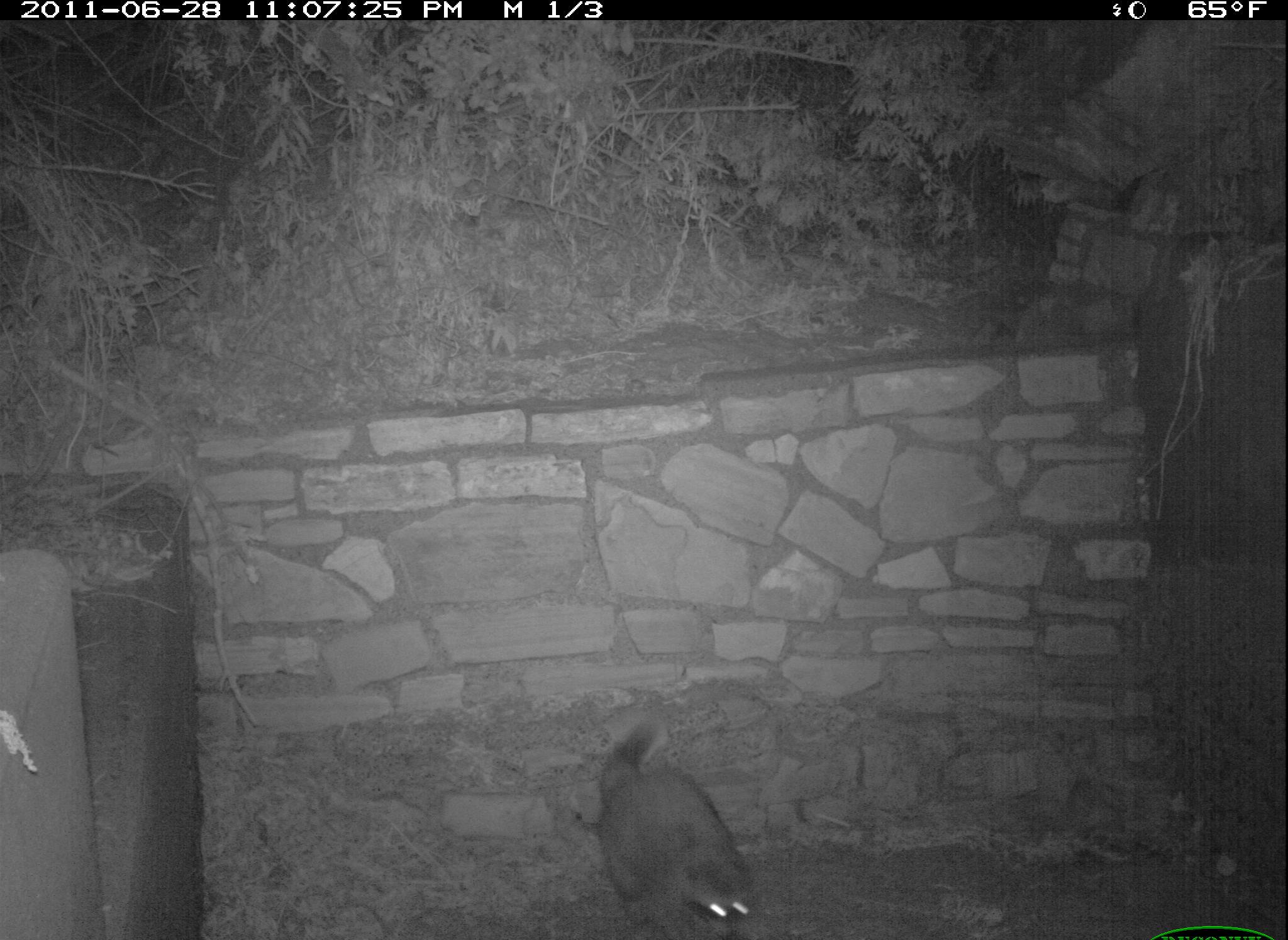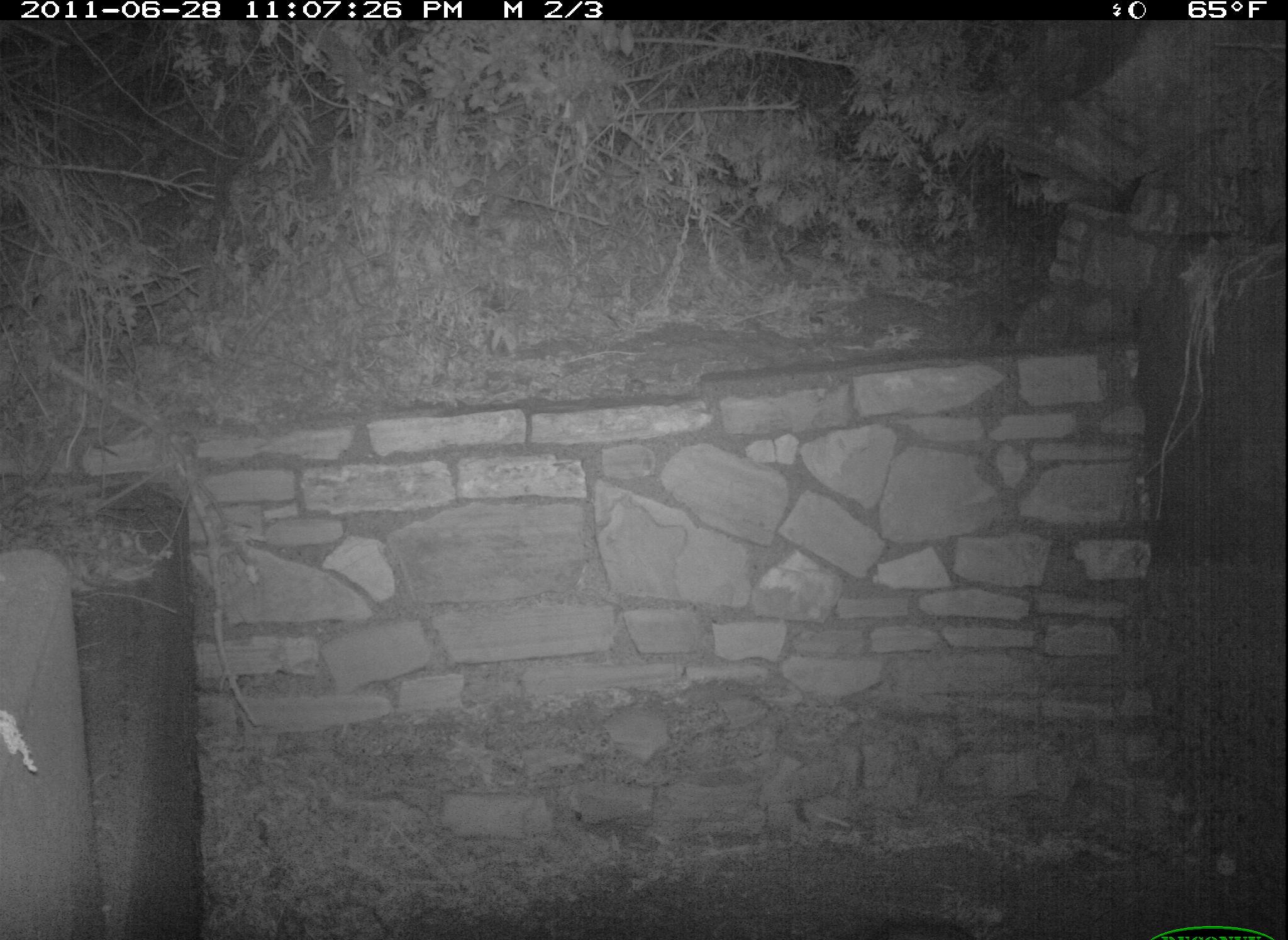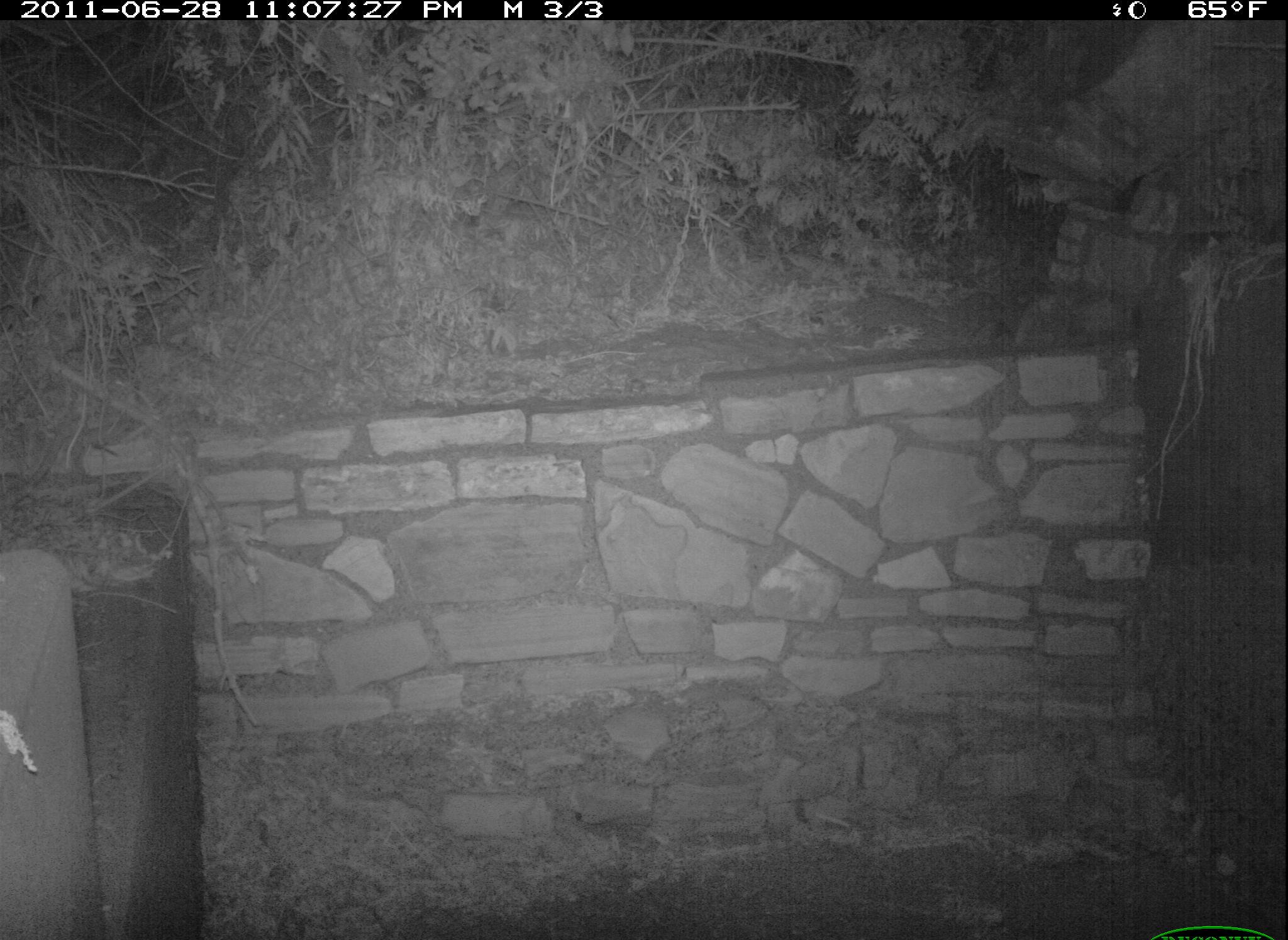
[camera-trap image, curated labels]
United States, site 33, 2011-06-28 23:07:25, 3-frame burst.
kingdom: Animalia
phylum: Chordata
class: Mammalia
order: Carnivora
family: Procyonidae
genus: Procyon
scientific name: Procyon lotor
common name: raccoon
Raccoon (Procyon lotor).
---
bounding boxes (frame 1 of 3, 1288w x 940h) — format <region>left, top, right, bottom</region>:
raccoon: <region>594, 715, 771, 933</region>